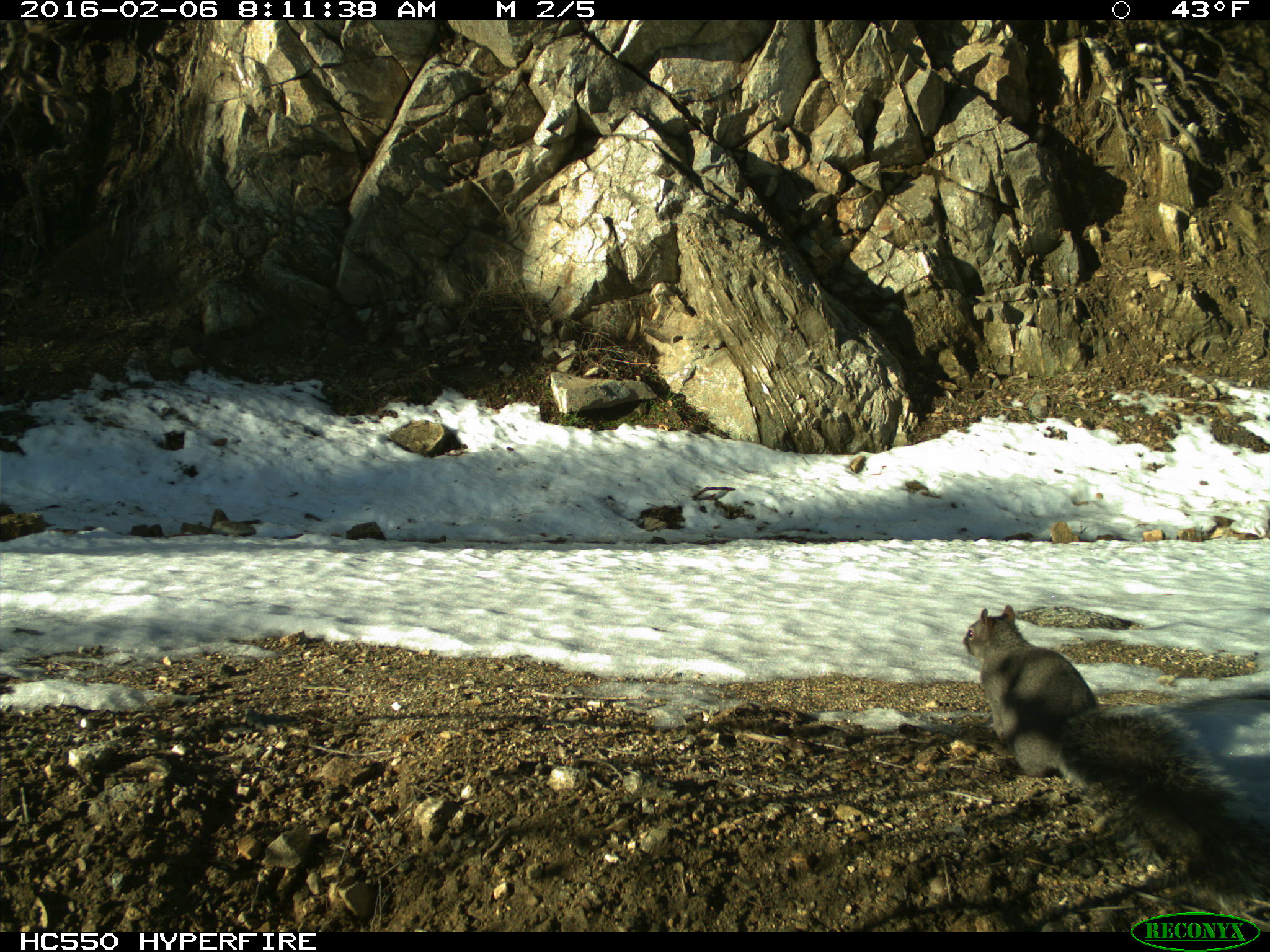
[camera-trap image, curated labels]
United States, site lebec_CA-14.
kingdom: Animalia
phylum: Chordata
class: Mammalia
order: Rodentia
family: Sciuridae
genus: Sciurus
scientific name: Sciurus carolinensis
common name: eastern gray squirrel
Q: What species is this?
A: Sciurus carolinensis (eastern gray squirrel).